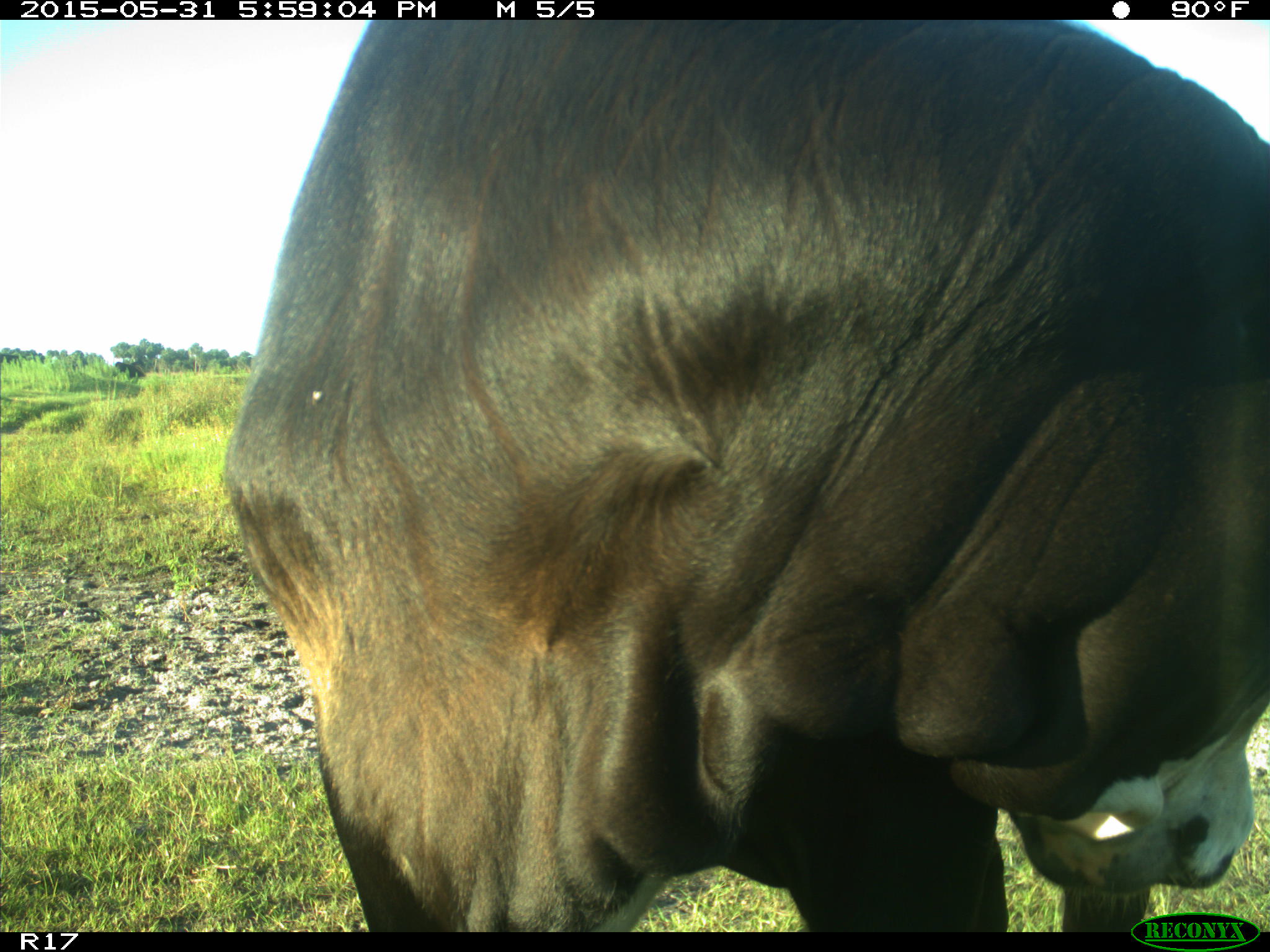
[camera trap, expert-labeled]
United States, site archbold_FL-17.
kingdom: Animalia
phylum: Chordata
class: Mammalia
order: Artiodactyla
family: Bovidae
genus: Bos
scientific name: Bos taurus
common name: domestic cow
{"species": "Bos taurus (domestic cow)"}